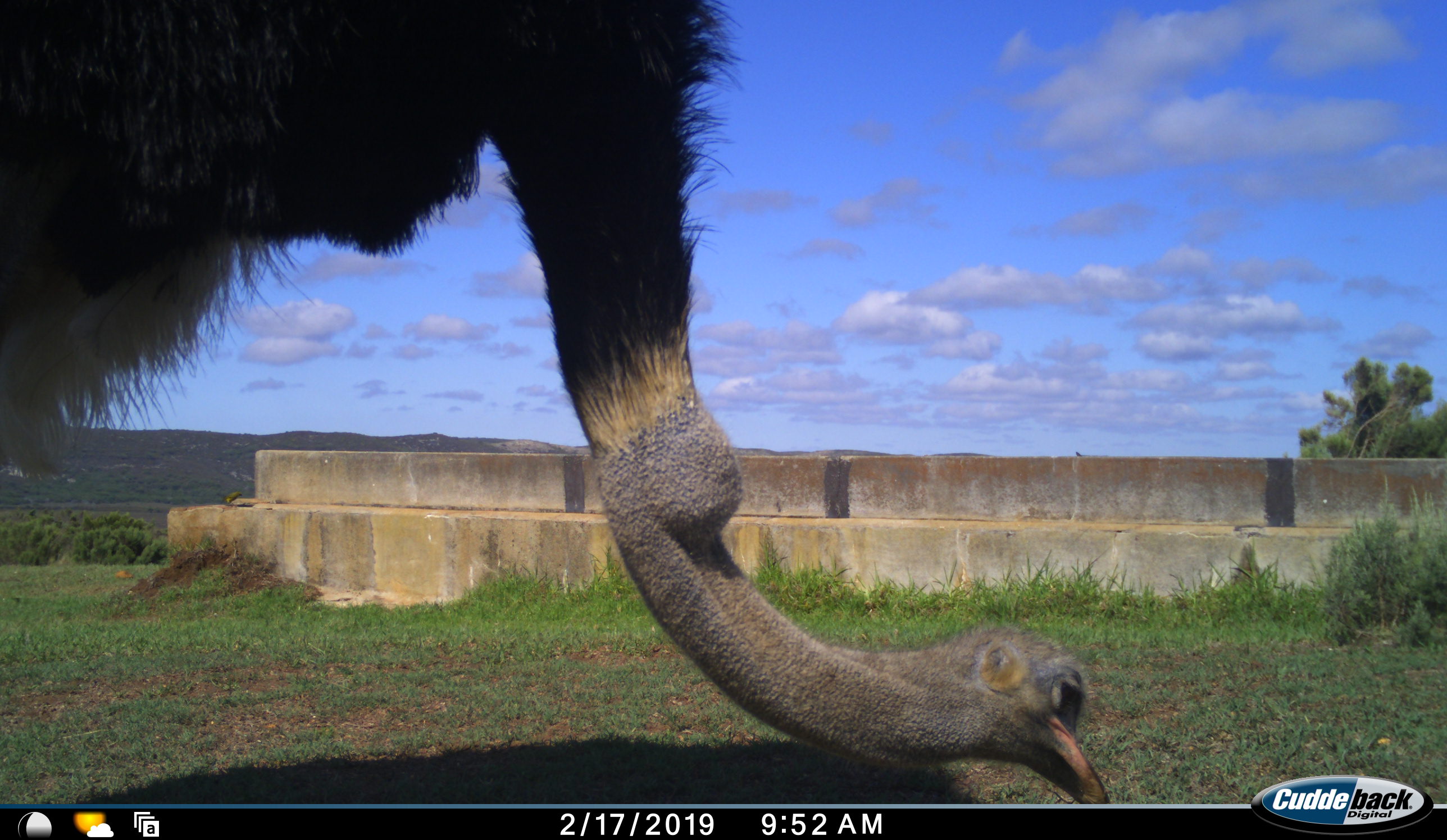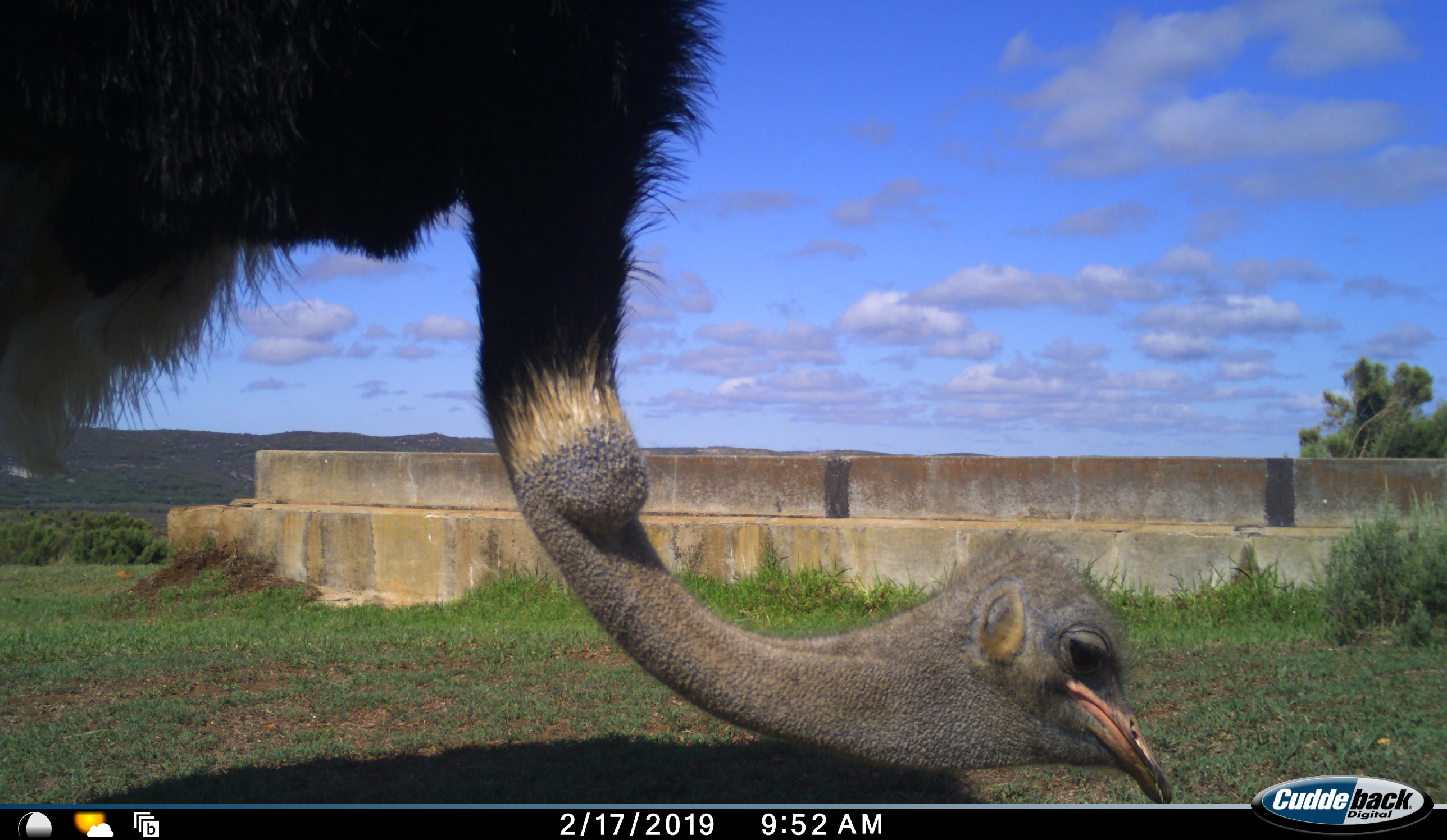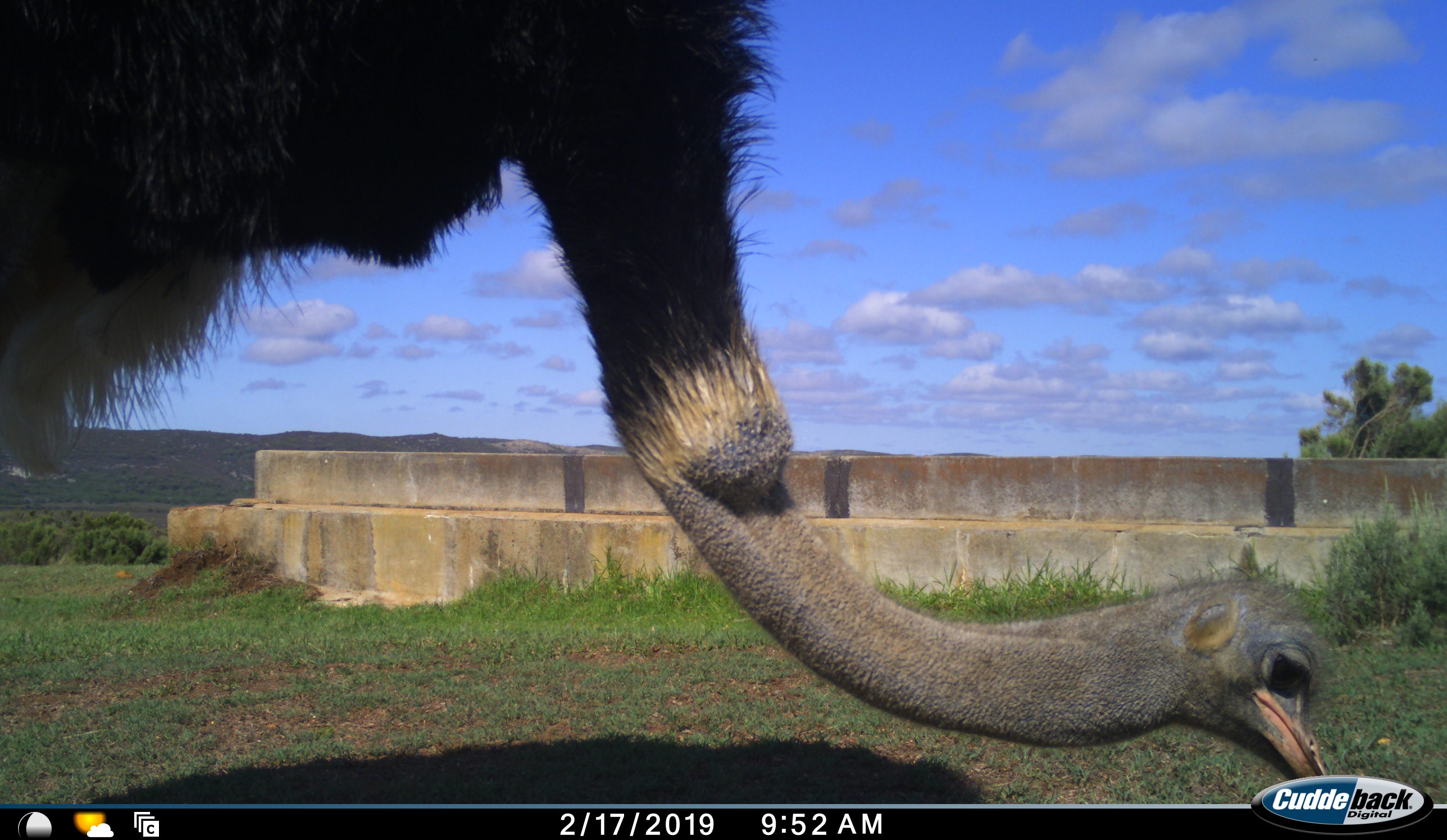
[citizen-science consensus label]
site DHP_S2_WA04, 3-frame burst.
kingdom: Animalia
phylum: Chordata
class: Aves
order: Struthioniformes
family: Struthionidae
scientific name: Struthionidae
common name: ostrich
Ostrich (Struthionidae), count 1. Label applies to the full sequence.